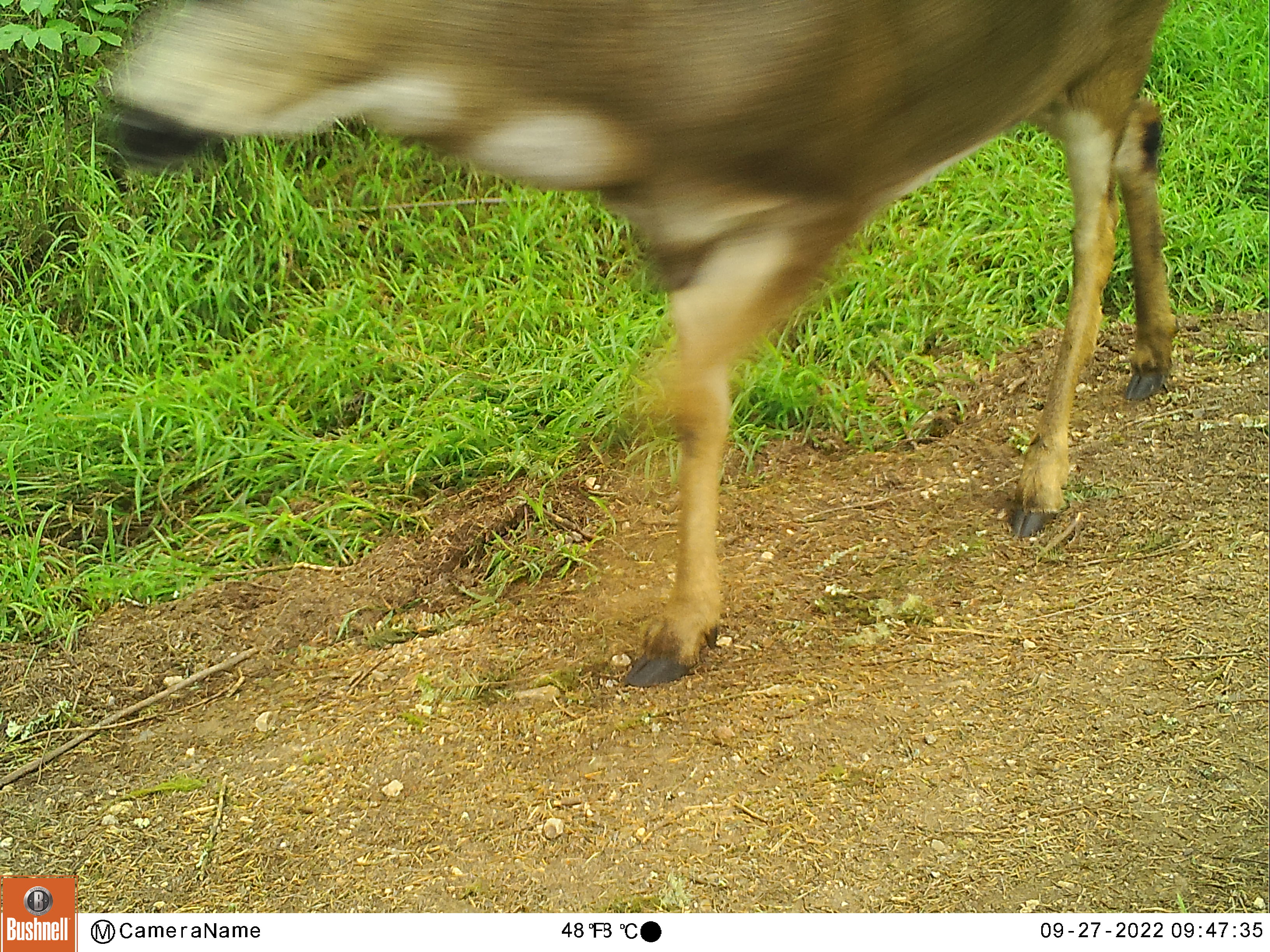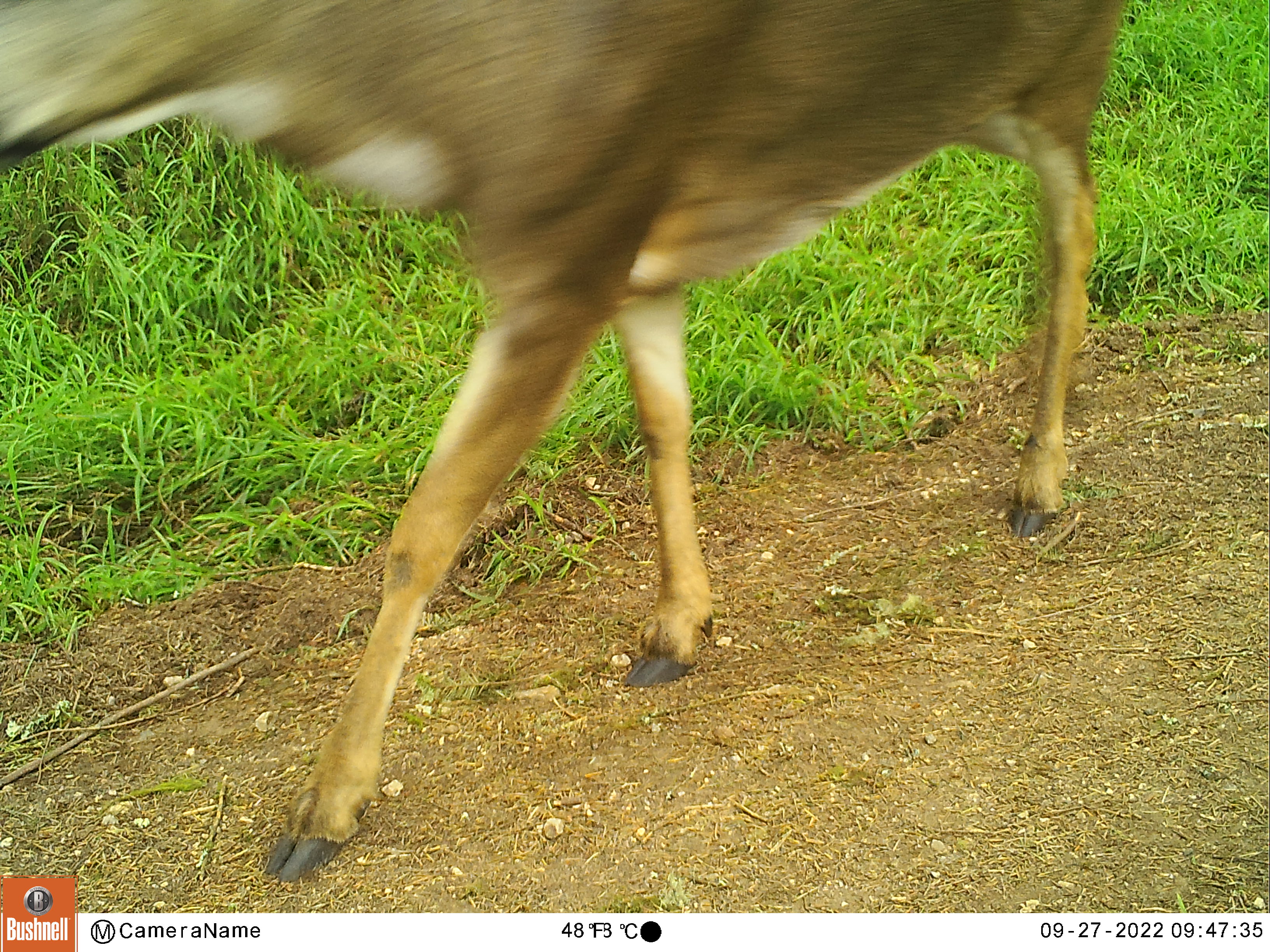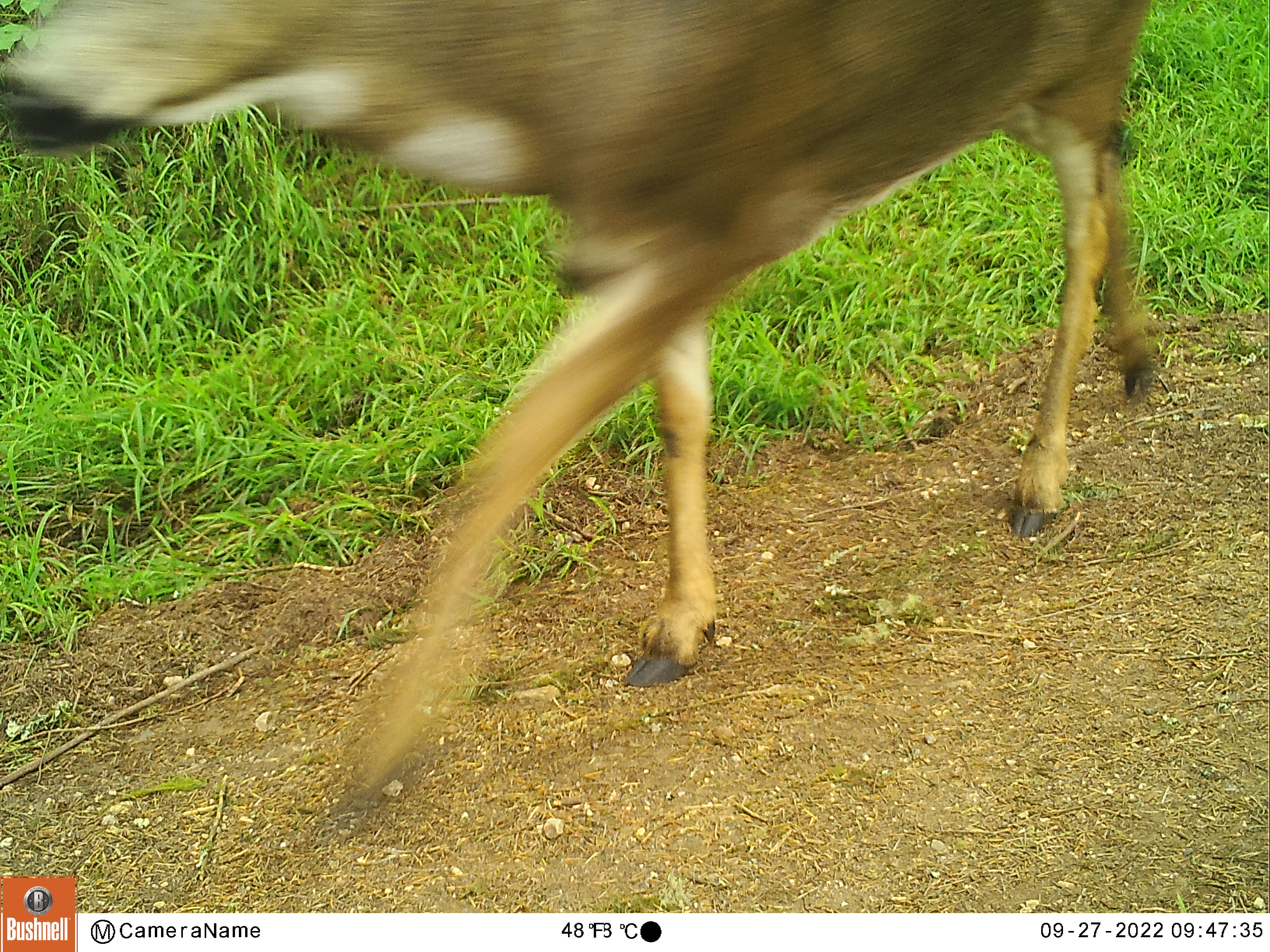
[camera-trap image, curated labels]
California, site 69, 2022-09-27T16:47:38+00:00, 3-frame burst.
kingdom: Animalia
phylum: Chordata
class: Mammalia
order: Artiodactyla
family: Cervidae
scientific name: Cervidae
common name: elk or deer